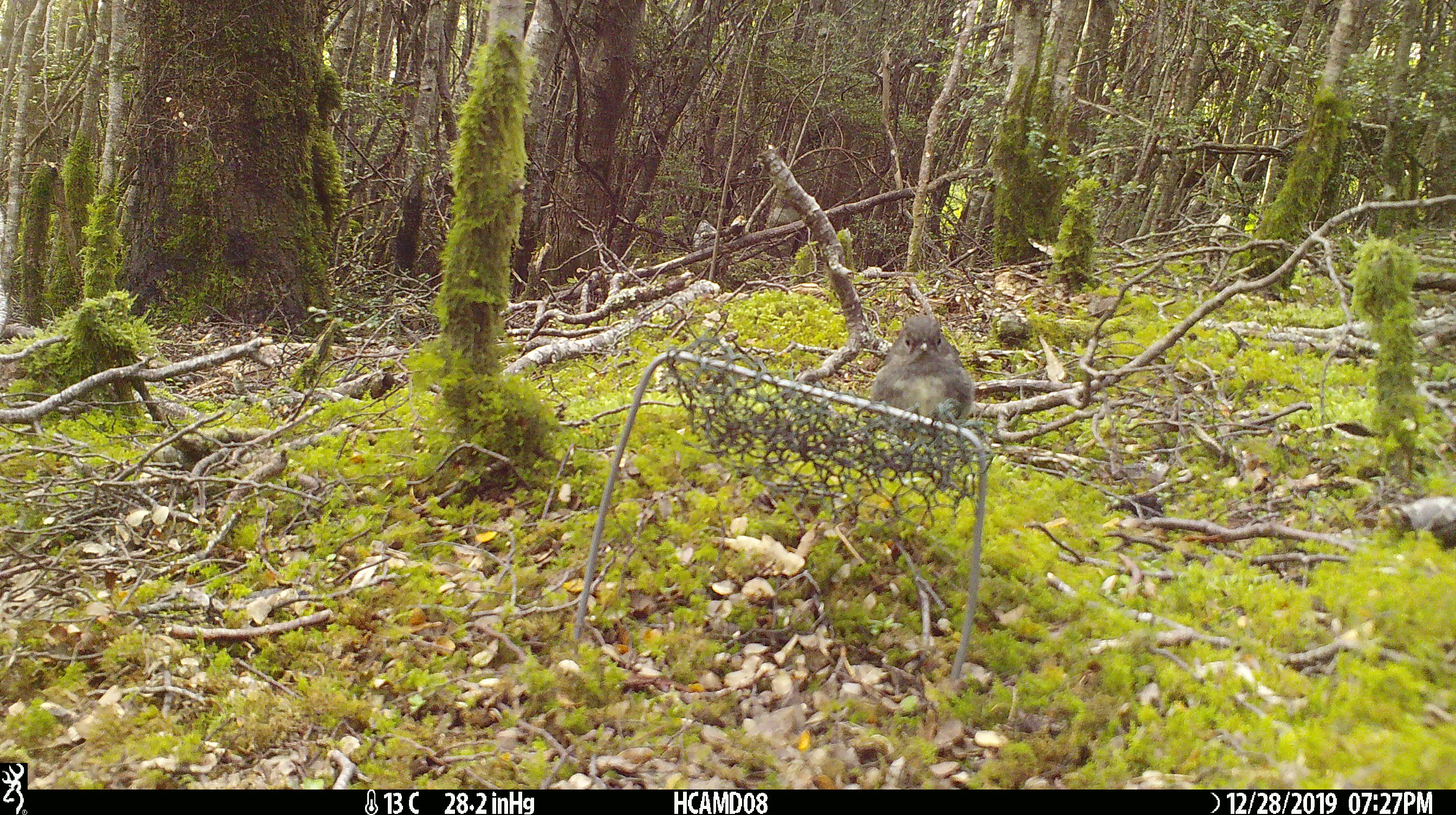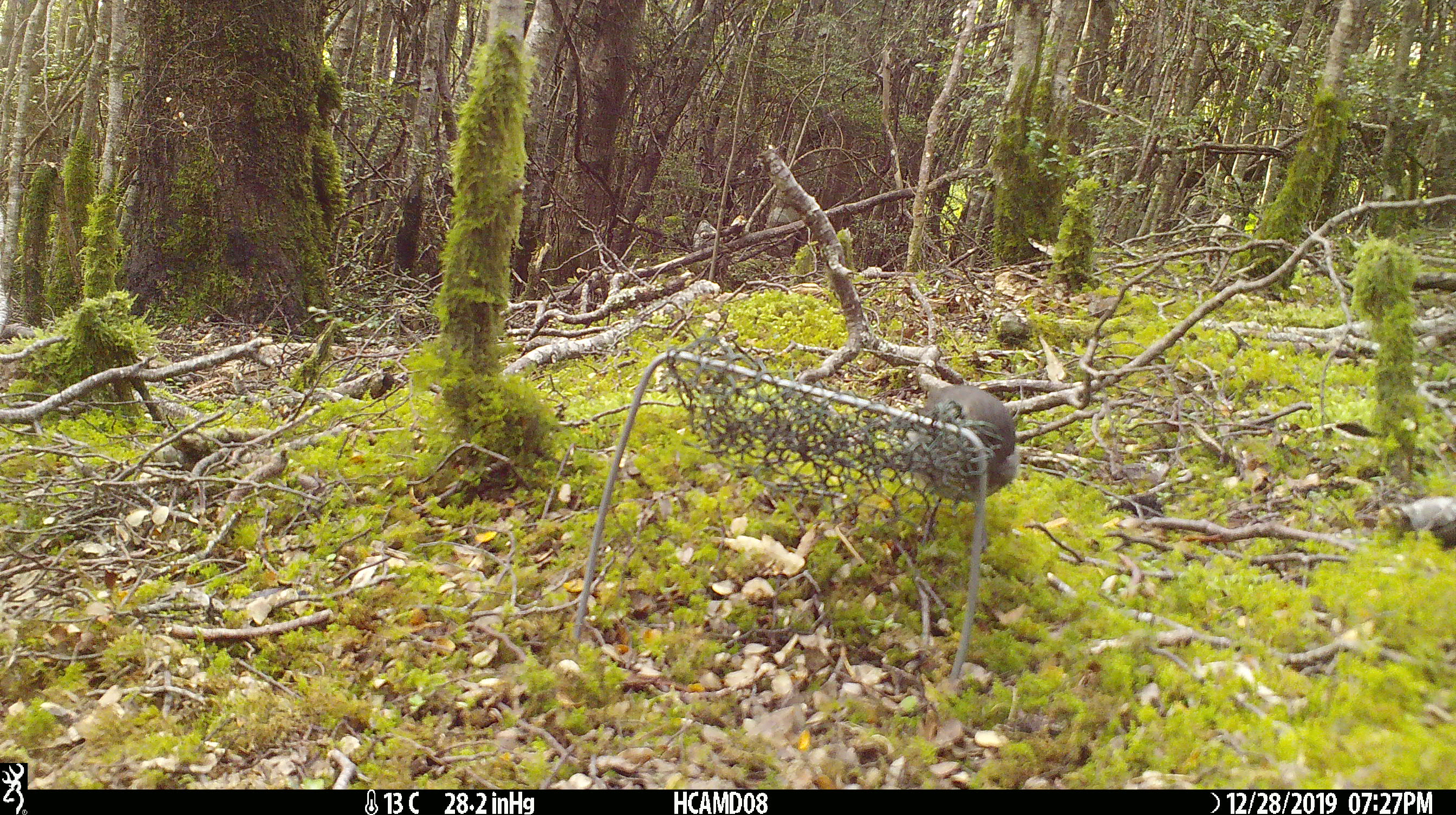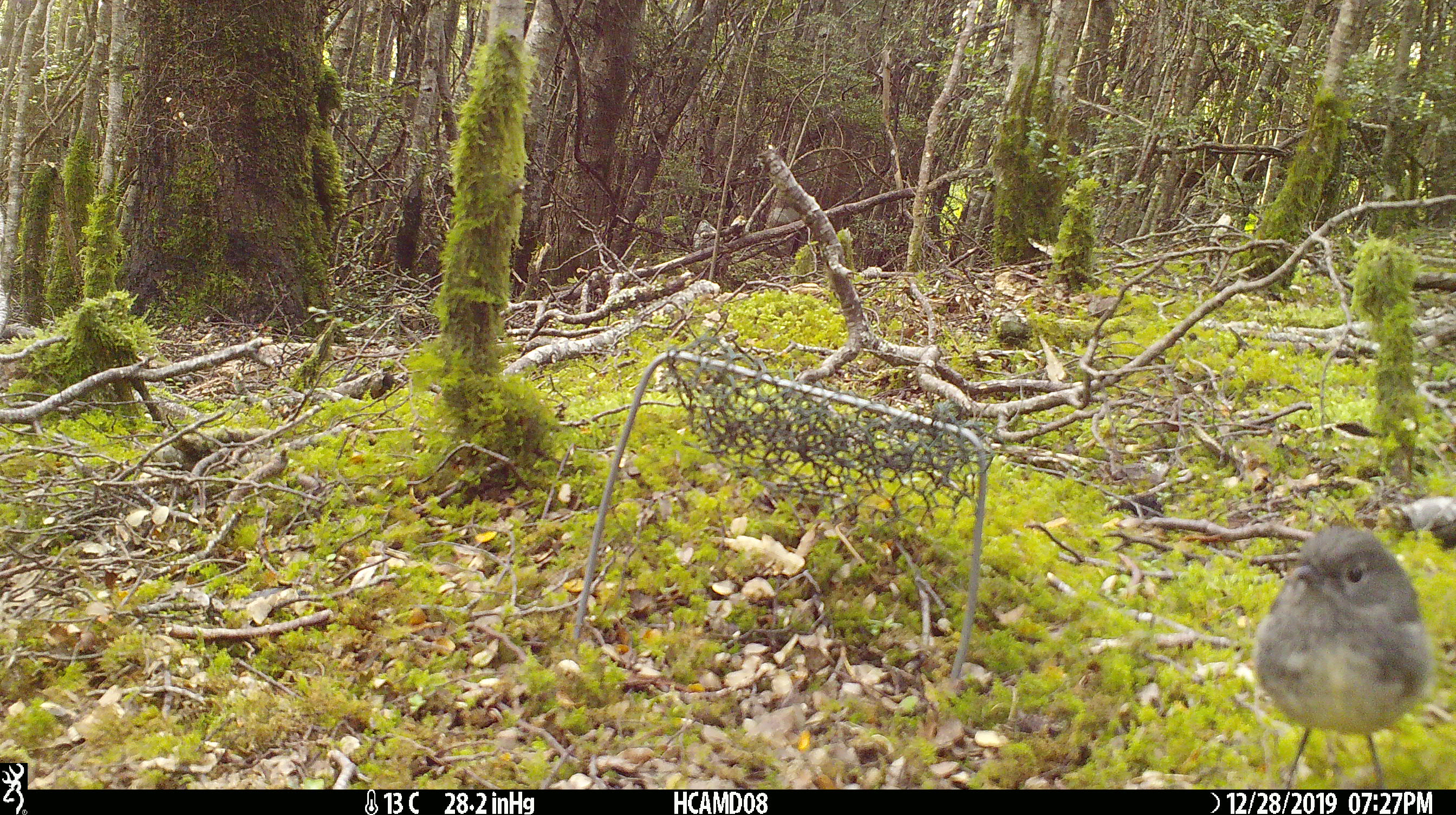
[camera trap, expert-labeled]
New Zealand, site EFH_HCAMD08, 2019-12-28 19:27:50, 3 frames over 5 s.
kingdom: Animalia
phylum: Chordata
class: Aves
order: Passeriformes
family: Petroicidae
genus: Petroica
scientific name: Petroica australis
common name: new zealand robin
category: robin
Robin (new zealand robin) (Petroica australis).